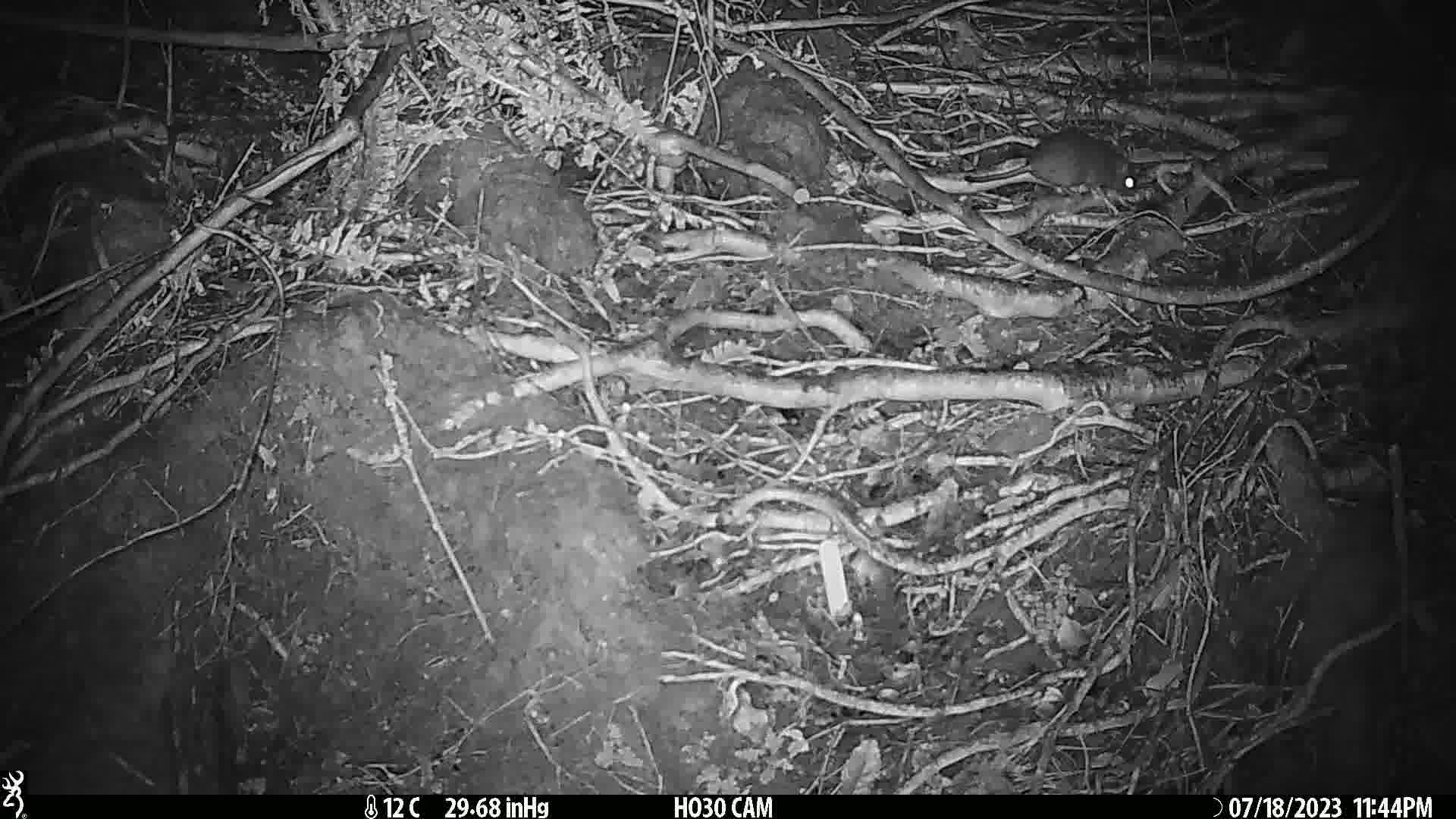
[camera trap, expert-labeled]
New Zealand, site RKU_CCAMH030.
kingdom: Animalia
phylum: Chordata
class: Mammalia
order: Rodentia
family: Muridae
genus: Rattus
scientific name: Rattus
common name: rat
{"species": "rat (Rattus)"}